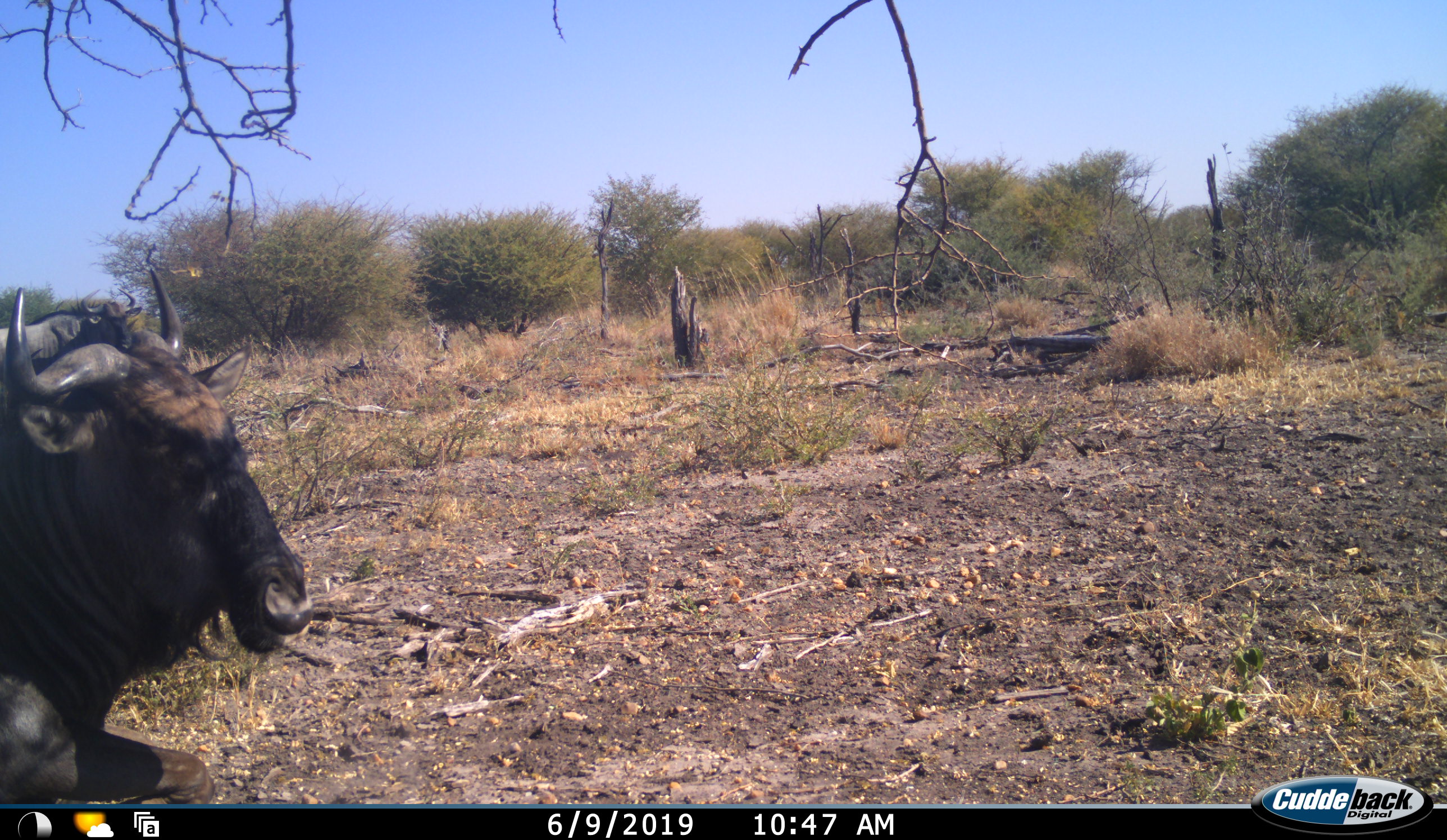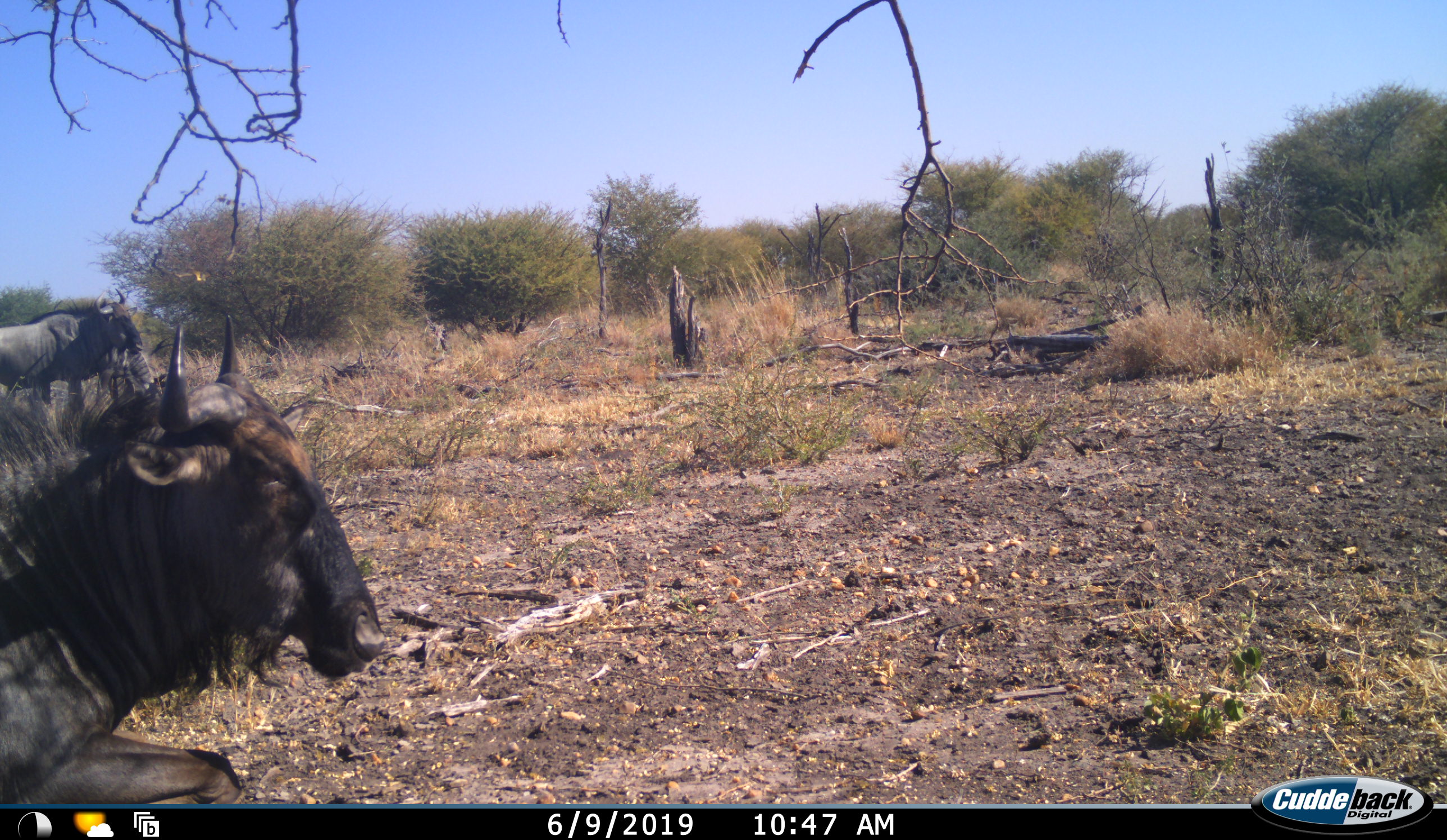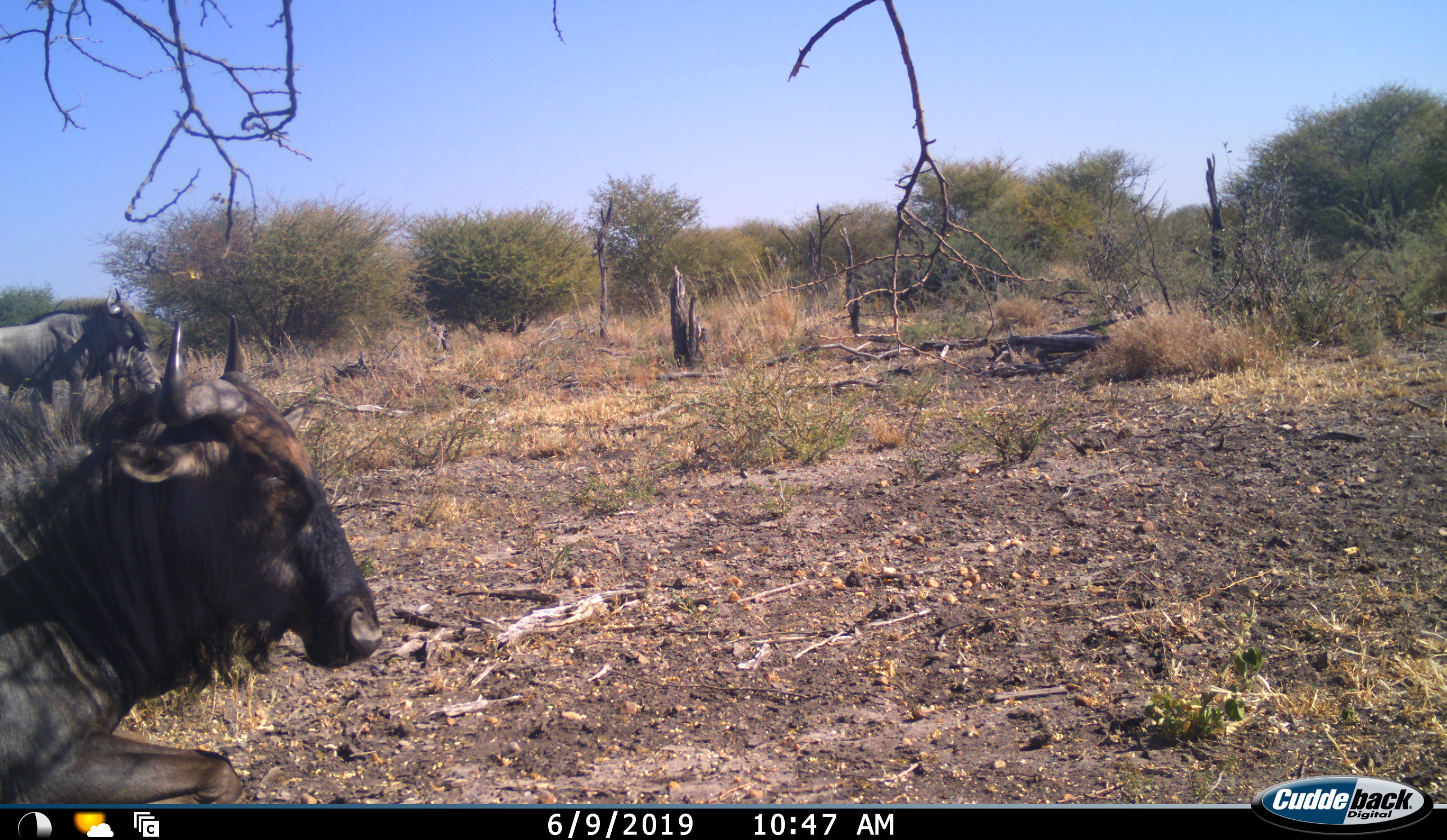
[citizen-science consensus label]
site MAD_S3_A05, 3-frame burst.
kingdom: Animalia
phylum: Chordata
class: Mammalia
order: Artiodactyla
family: Bovidae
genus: Connochaetes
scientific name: Connochaetes taurinus taurinus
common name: blue wildebeest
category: wildebeestblue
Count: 2.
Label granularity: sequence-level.